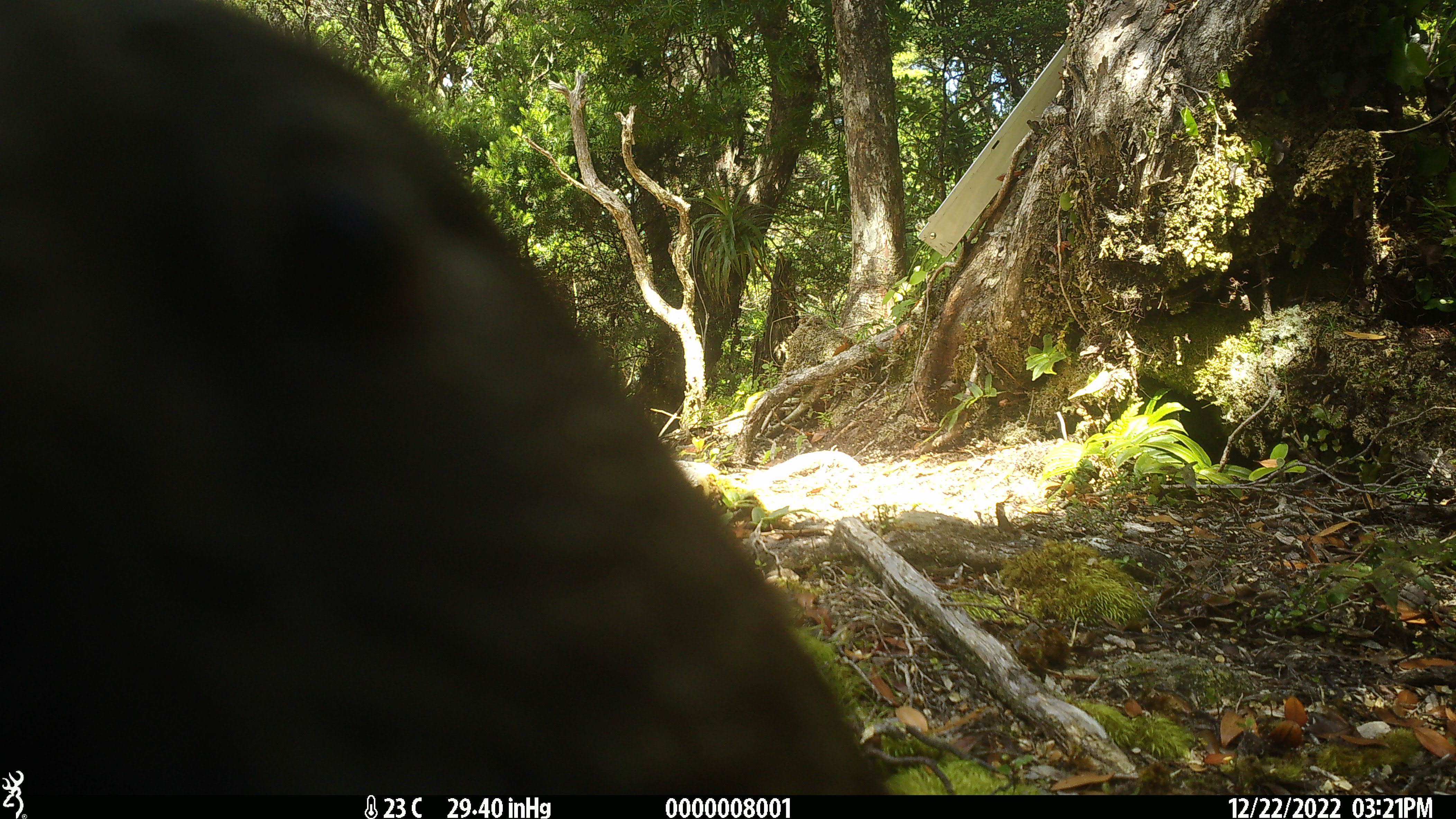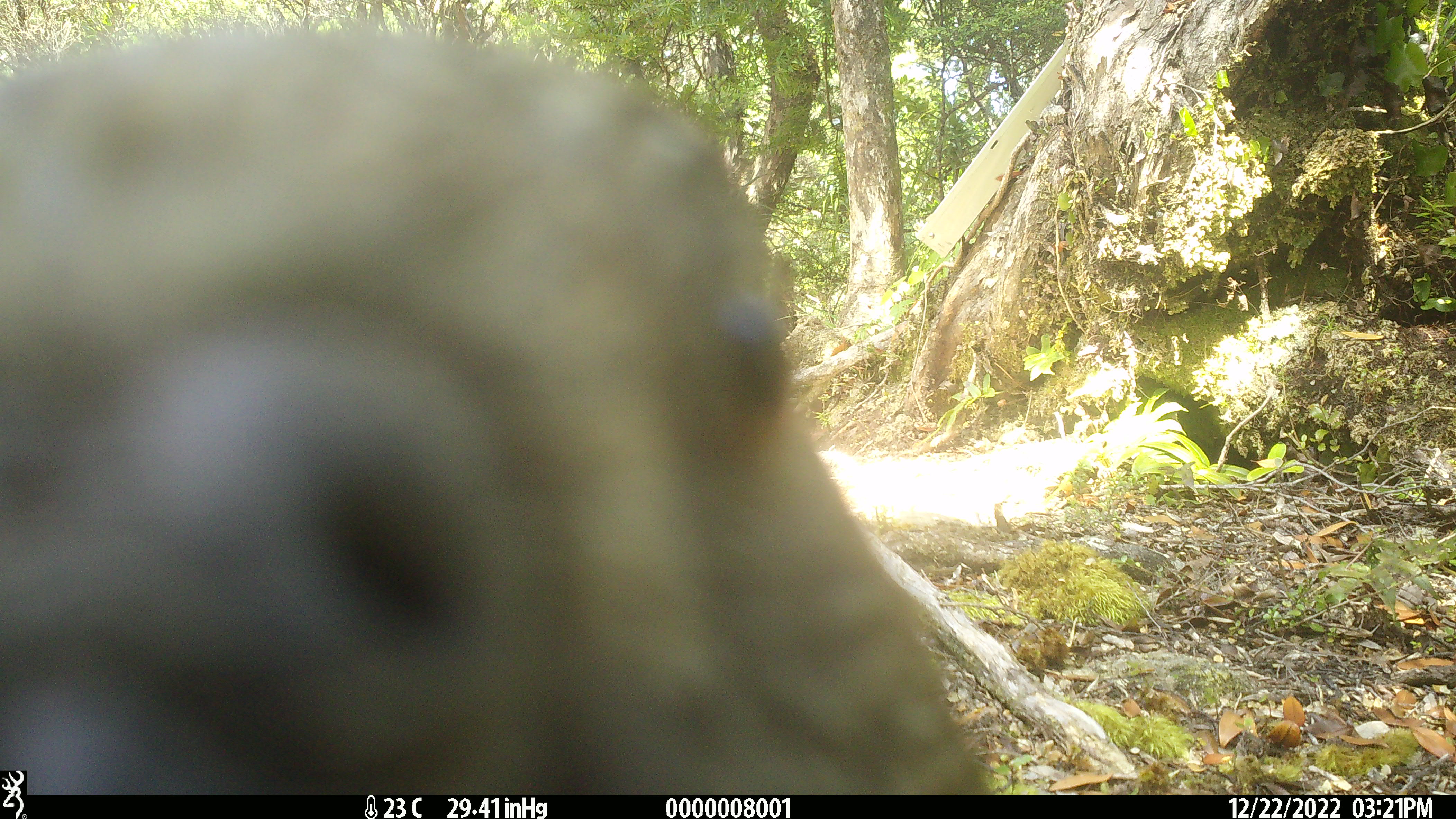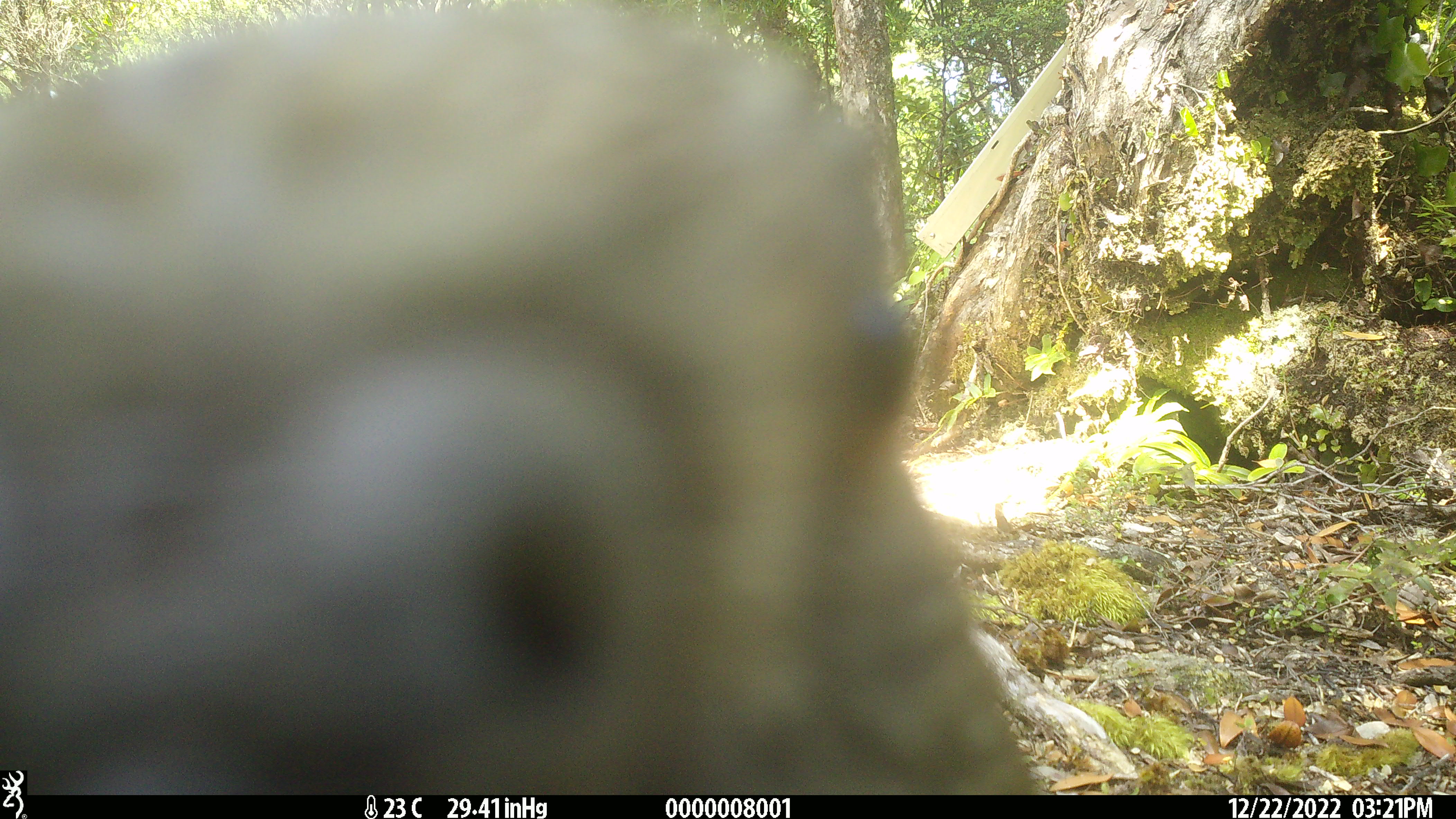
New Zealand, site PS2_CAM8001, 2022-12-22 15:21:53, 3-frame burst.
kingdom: Animalia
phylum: Chordata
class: Aves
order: Psittaciformes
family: Strigopidae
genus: Nestor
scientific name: Nestor notabilis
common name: kea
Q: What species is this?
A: Kea (Nestor notabilis).